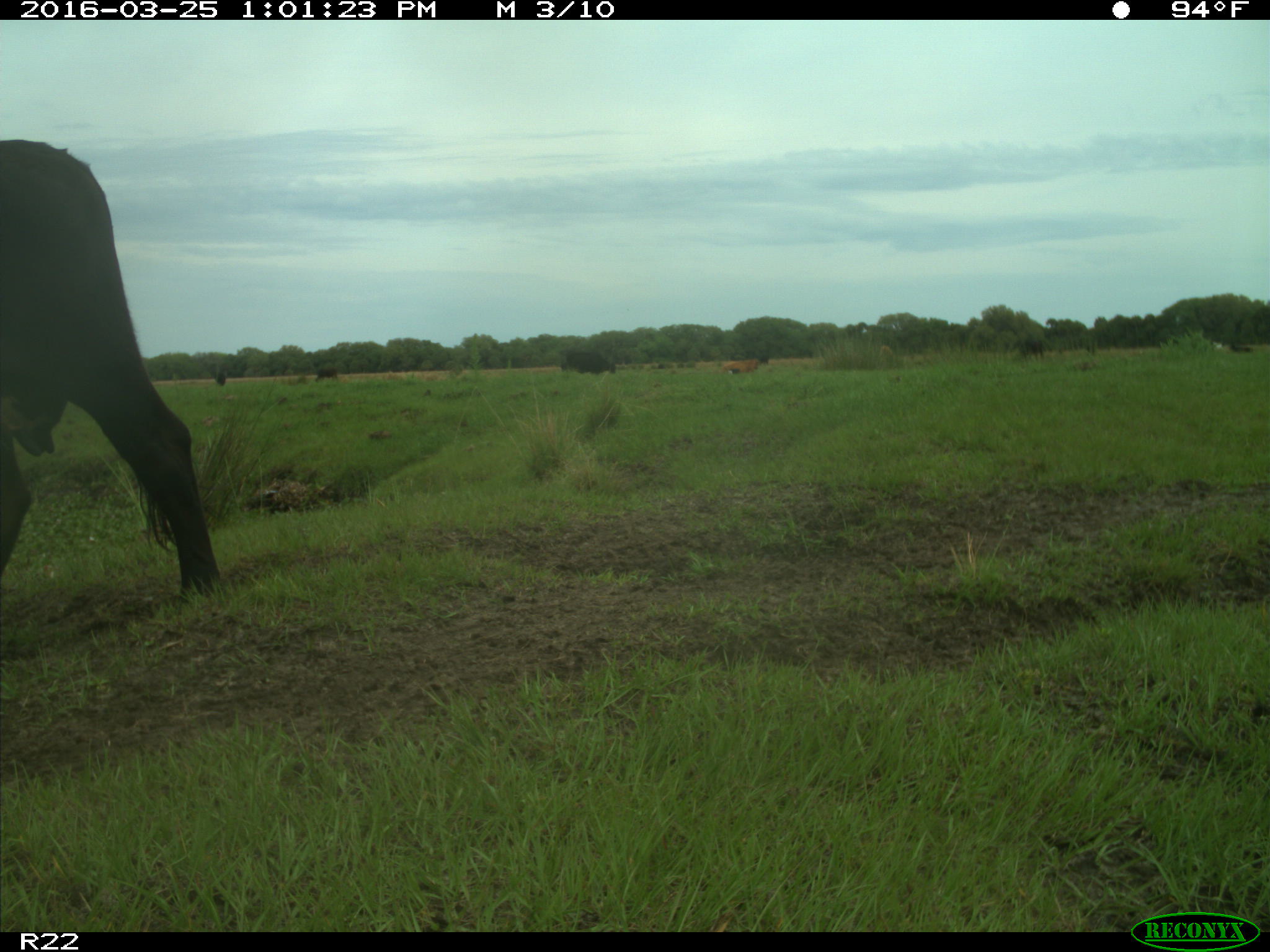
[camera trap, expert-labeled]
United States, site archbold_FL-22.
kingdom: Animalia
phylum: Chordata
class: Mammalia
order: Artiodactyla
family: Bovidae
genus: Bos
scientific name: Bos taurus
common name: domestic cow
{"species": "Bos taurus (domestic cow)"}